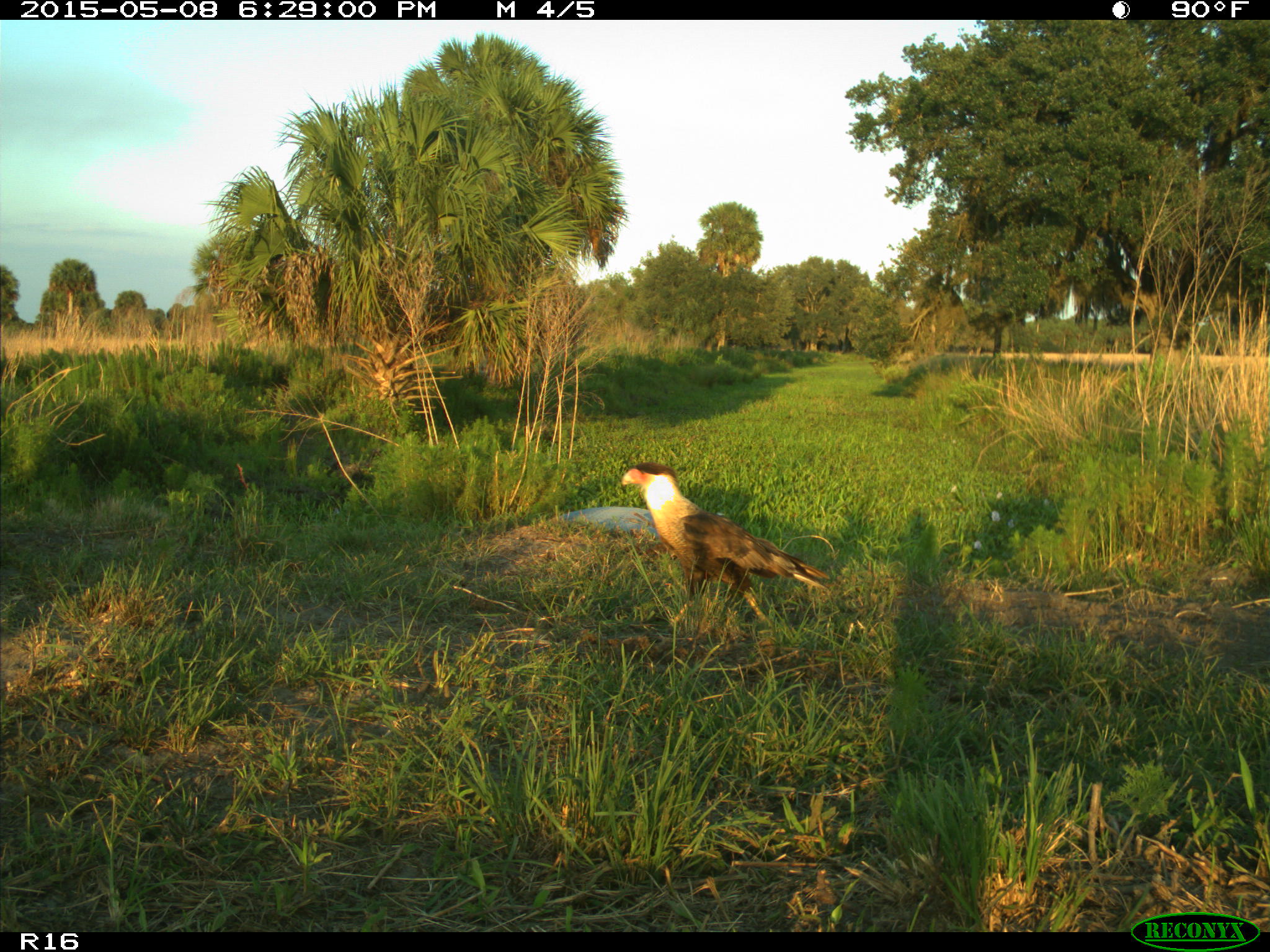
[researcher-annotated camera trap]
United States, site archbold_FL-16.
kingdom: Animalia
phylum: Chordata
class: Mammalia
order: Artiodactyla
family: Bovidae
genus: Bos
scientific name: Bos taurus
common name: domestic cow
Bos taurus (domestic cow).